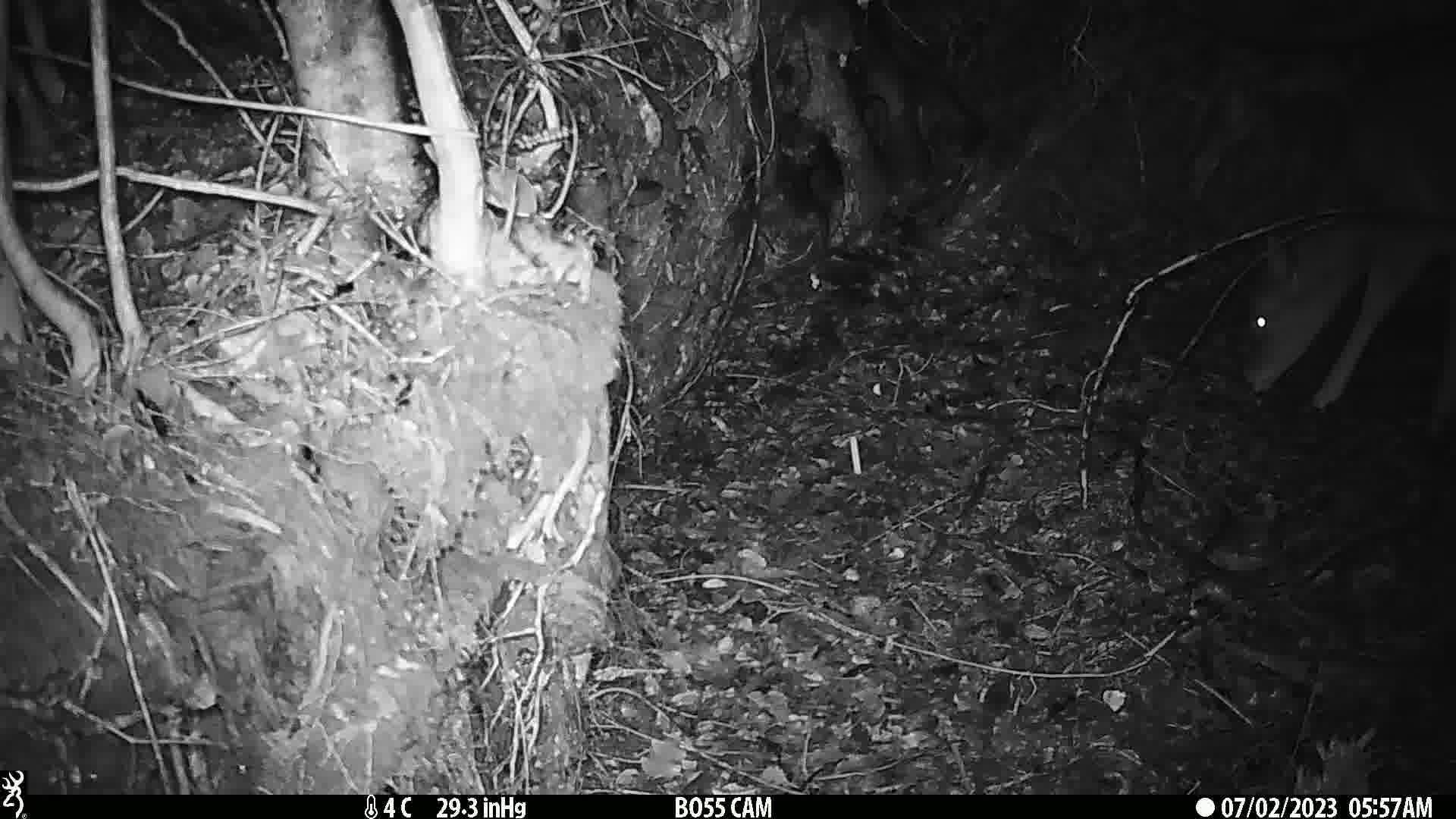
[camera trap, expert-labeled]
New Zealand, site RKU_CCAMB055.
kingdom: Animalia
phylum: Chordata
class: Mammalia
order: Artiodactyla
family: Cervidae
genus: Odocoileus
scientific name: Odocoileus virginianus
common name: white-tailed deer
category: white tailed deer